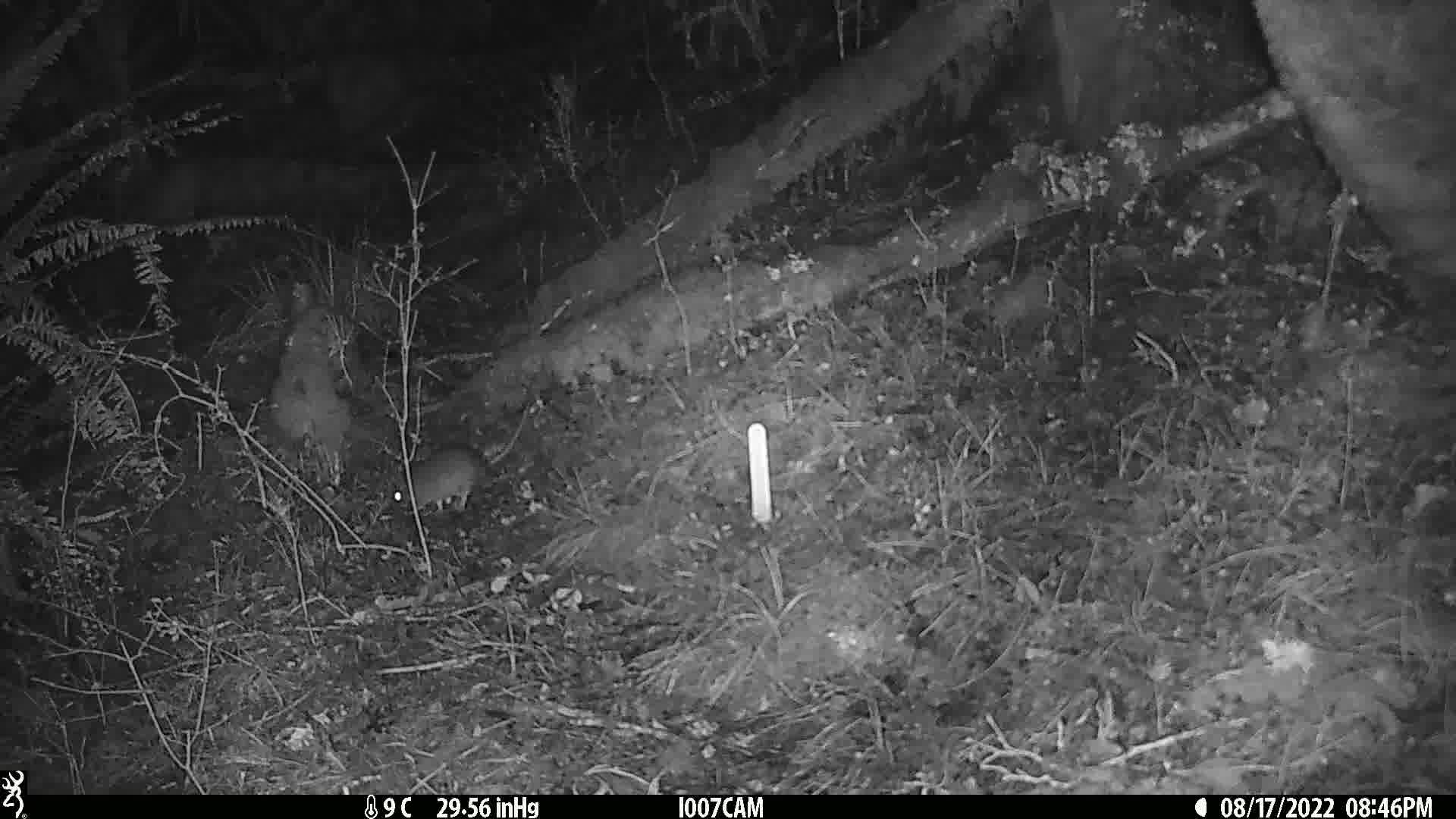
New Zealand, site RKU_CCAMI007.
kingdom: Animalia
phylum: Chordata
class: Mammalia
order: Rodentia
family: Muridae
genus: Rattus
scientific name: Rattus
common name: rat